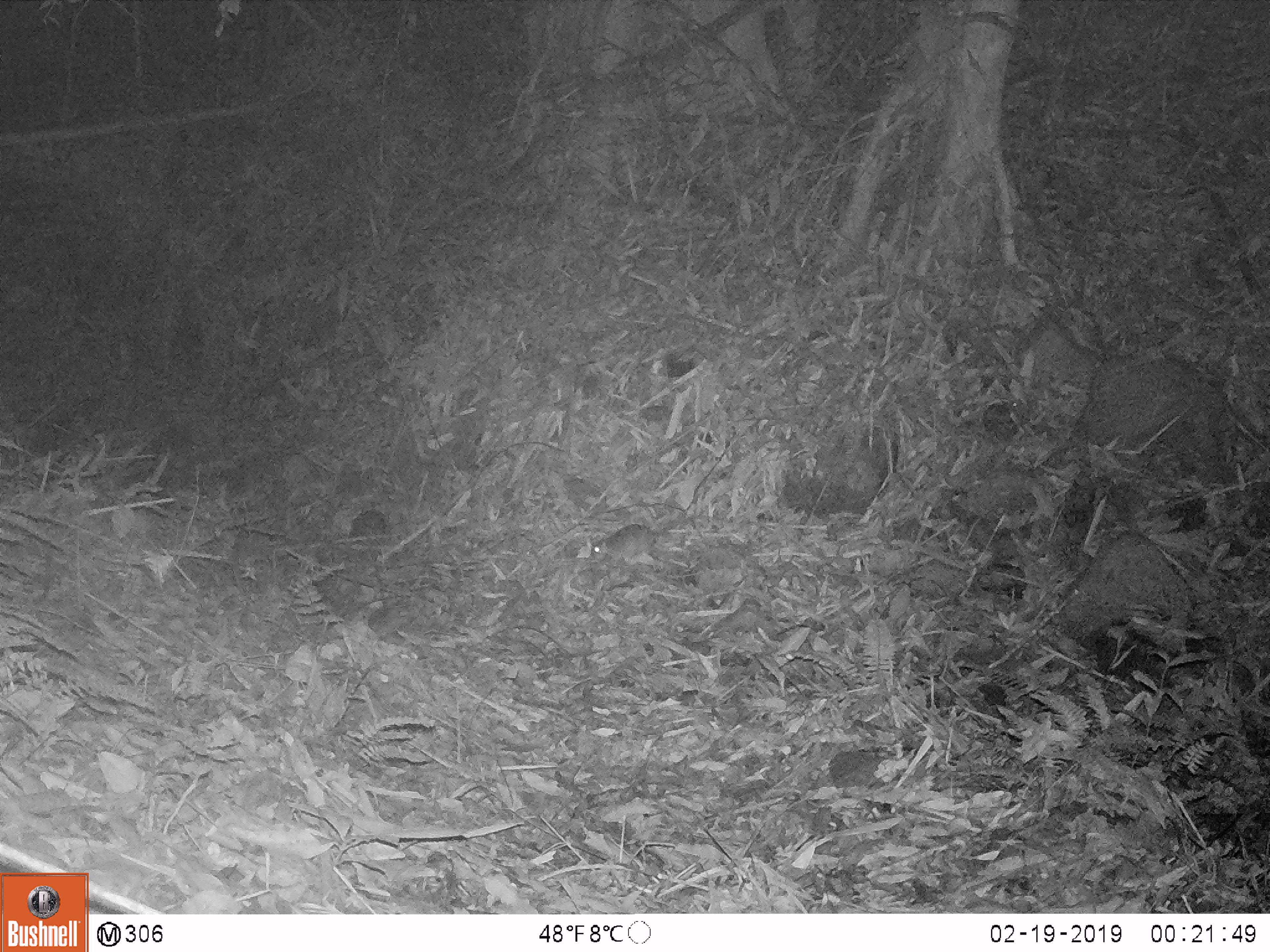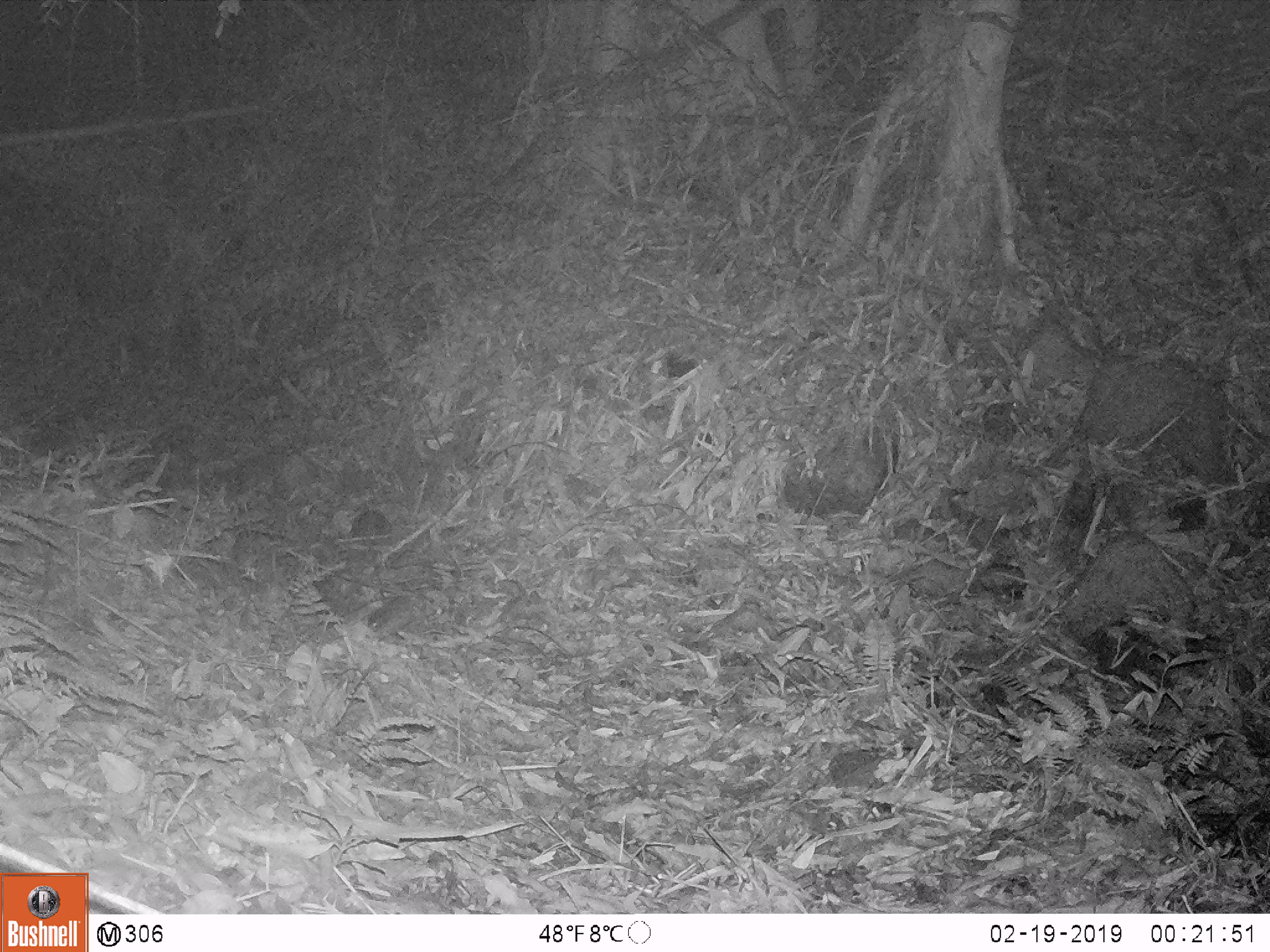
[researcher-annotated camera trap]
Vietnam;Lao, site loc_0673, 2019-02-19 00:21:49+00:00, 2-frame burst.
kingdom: Animalia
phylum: Chordata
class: Mammalia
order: Rodentia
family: Muridae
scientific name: Muridae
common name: old-world mice and rats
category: unidentified murid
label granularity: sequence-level